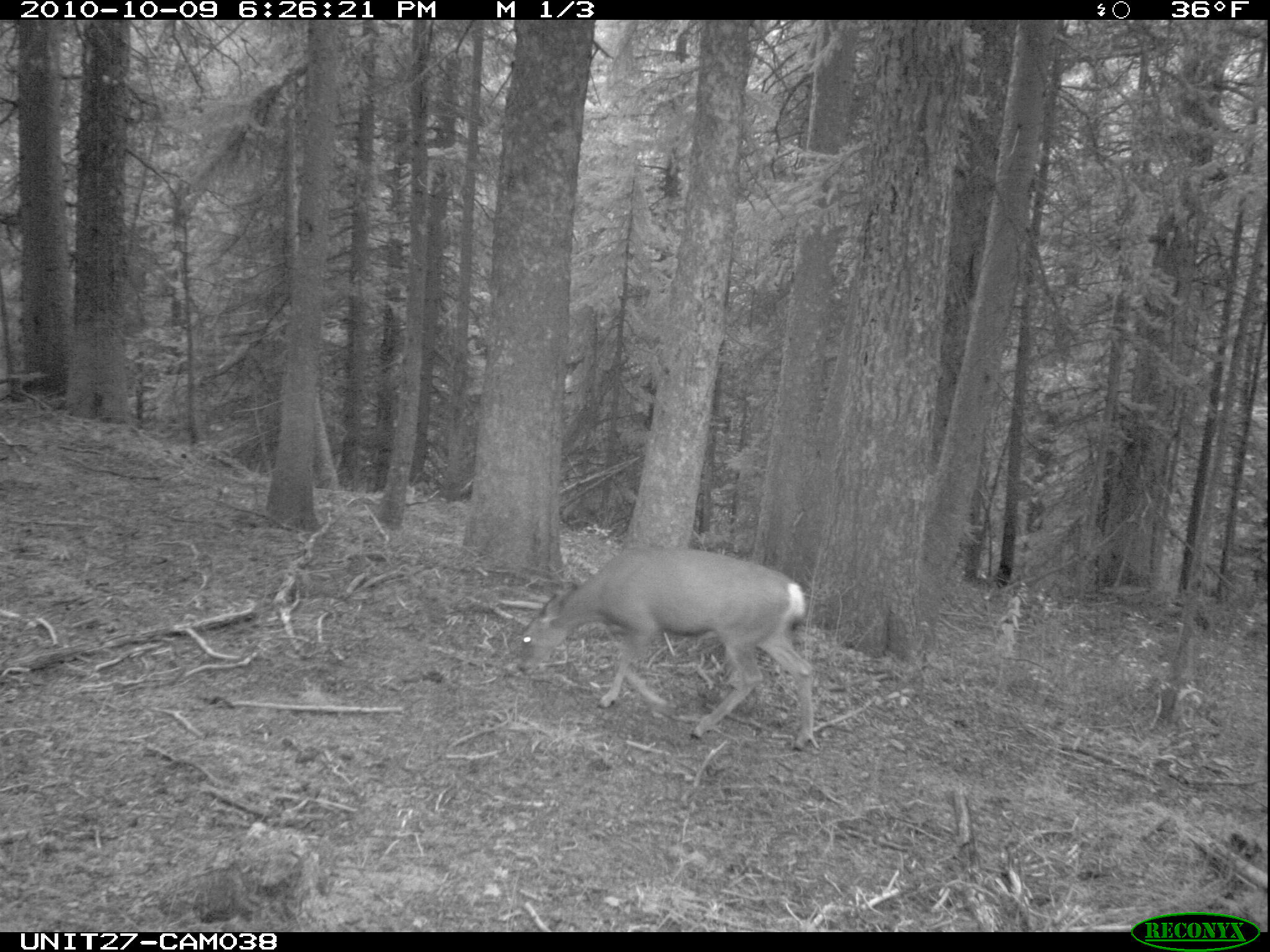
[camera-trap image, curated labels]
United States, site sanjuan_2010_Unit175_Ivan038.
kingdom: Animalia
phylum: Chordata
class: Mammalia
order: Artiodactyla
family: Cervidae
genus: Odocoileus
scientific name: Odocoileus hemionus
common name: mule deer